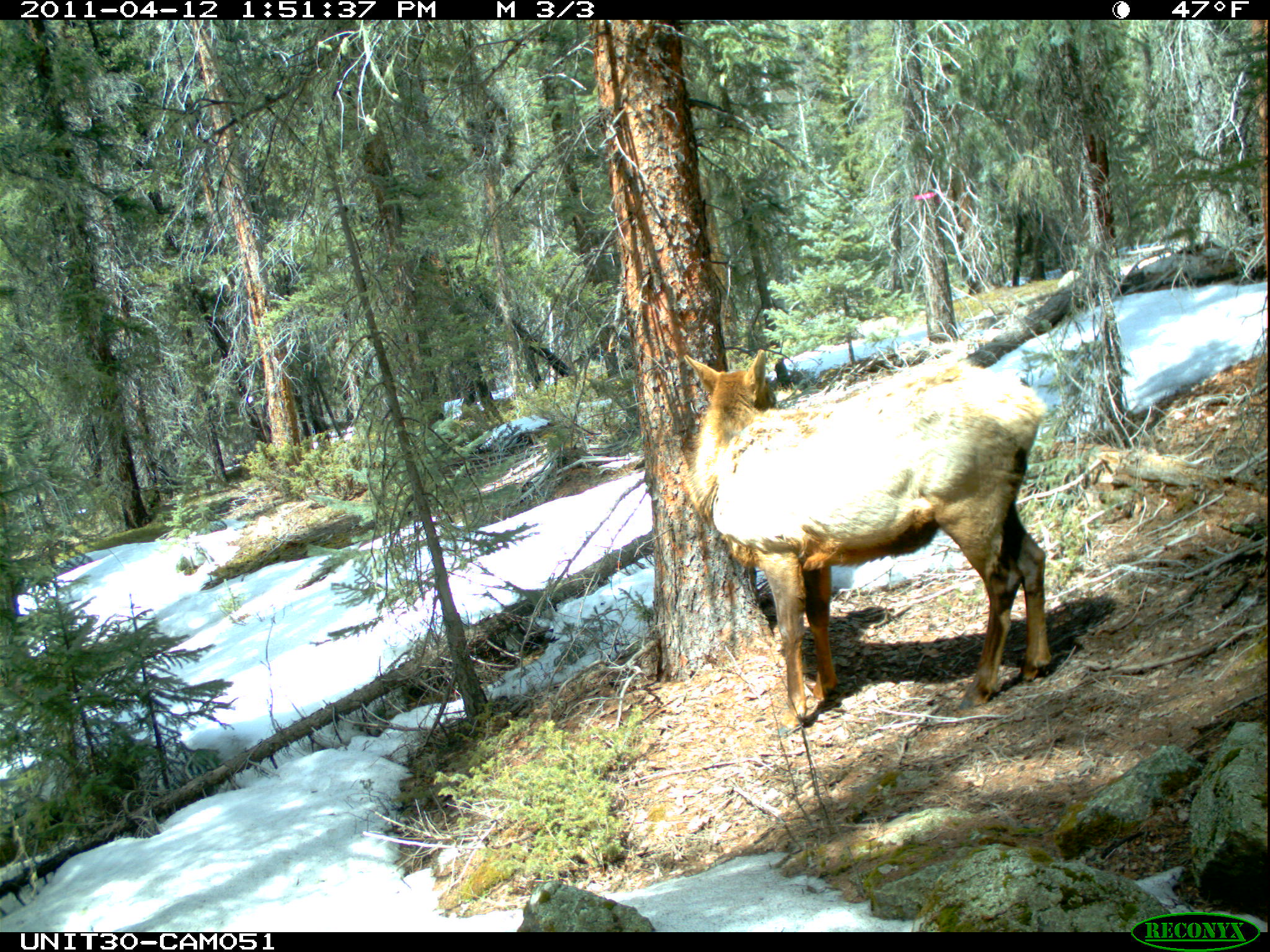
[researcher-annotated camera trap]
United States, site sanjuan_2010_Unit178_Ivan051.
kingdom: Animalia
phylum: Chordata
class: Mammalia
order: Artiodactyla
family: Cervidae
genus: Cervus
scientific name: Cervus elaphus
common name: red deer